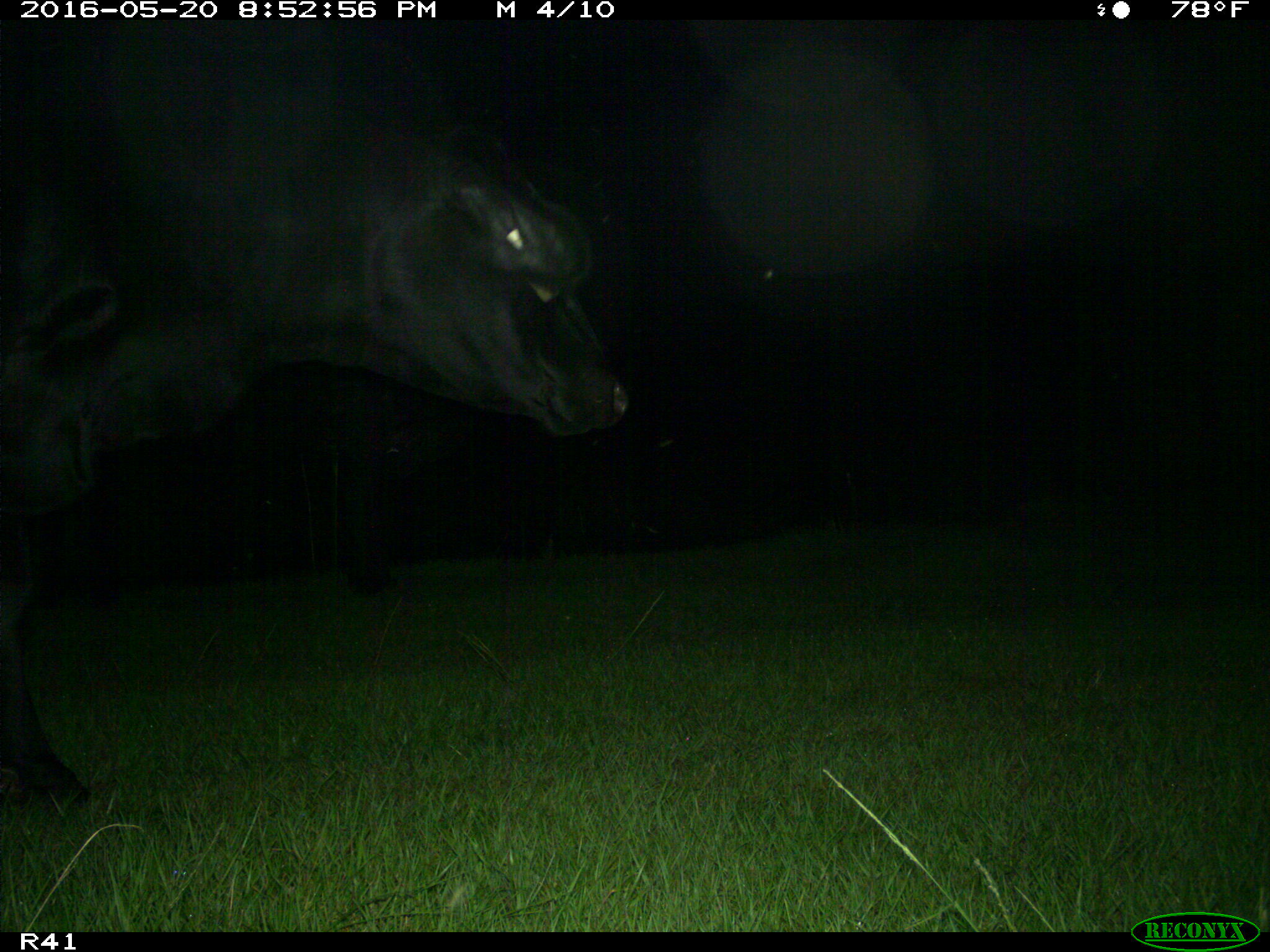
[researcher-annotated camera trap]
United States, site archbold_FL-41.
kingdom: Animalia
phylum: Chordata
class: Mammalia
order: Artiodactyla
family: Bovidae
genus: Bos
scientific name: Bos taurus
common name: domestic cow